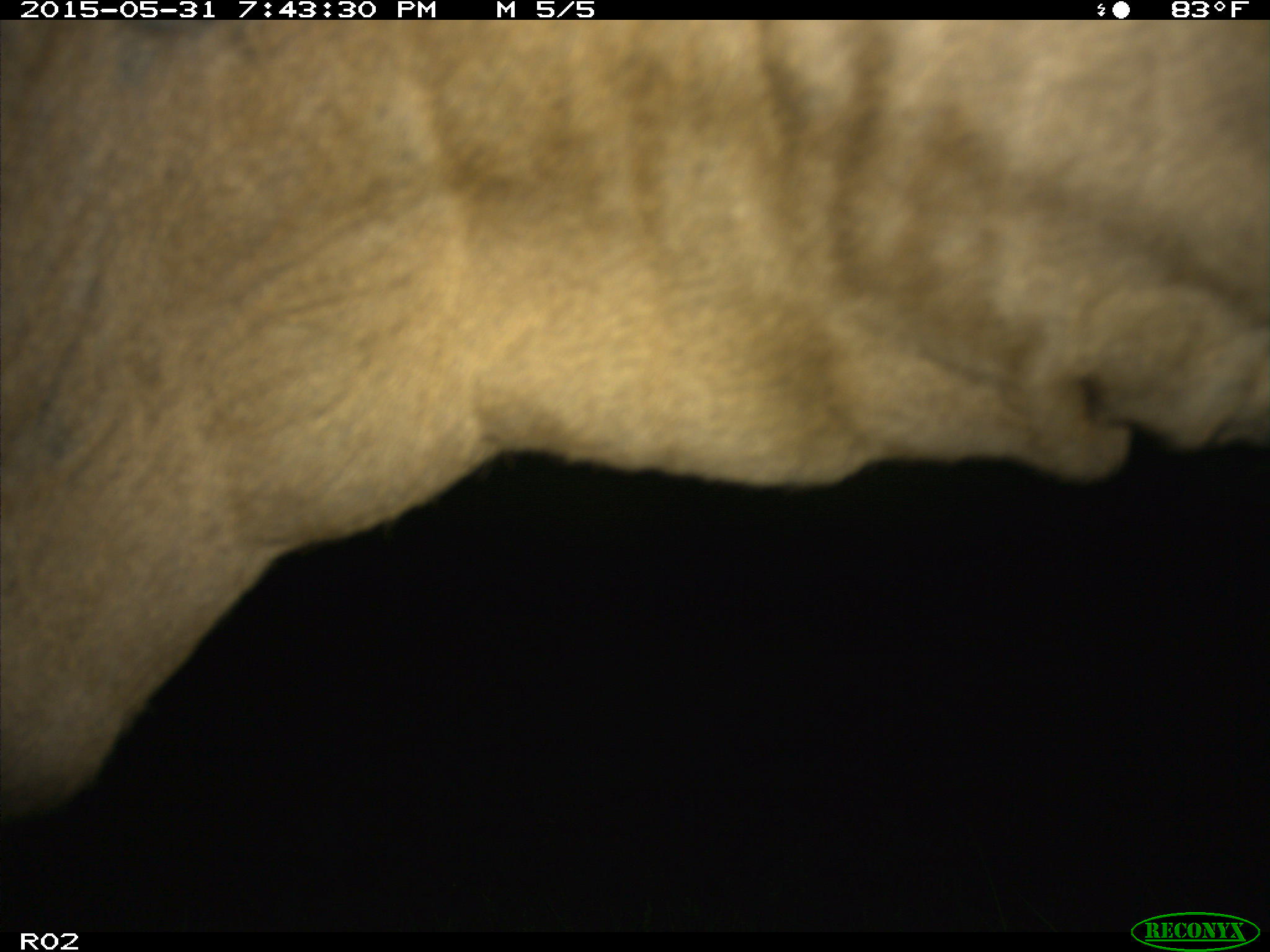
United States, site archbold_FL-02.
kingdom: Animalia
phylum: Chordata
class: Mammalia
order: Artiodactyla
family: Bovidae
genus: Bos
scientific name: Bos taurus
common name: domestic cow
Bos taurus (domestic cow).